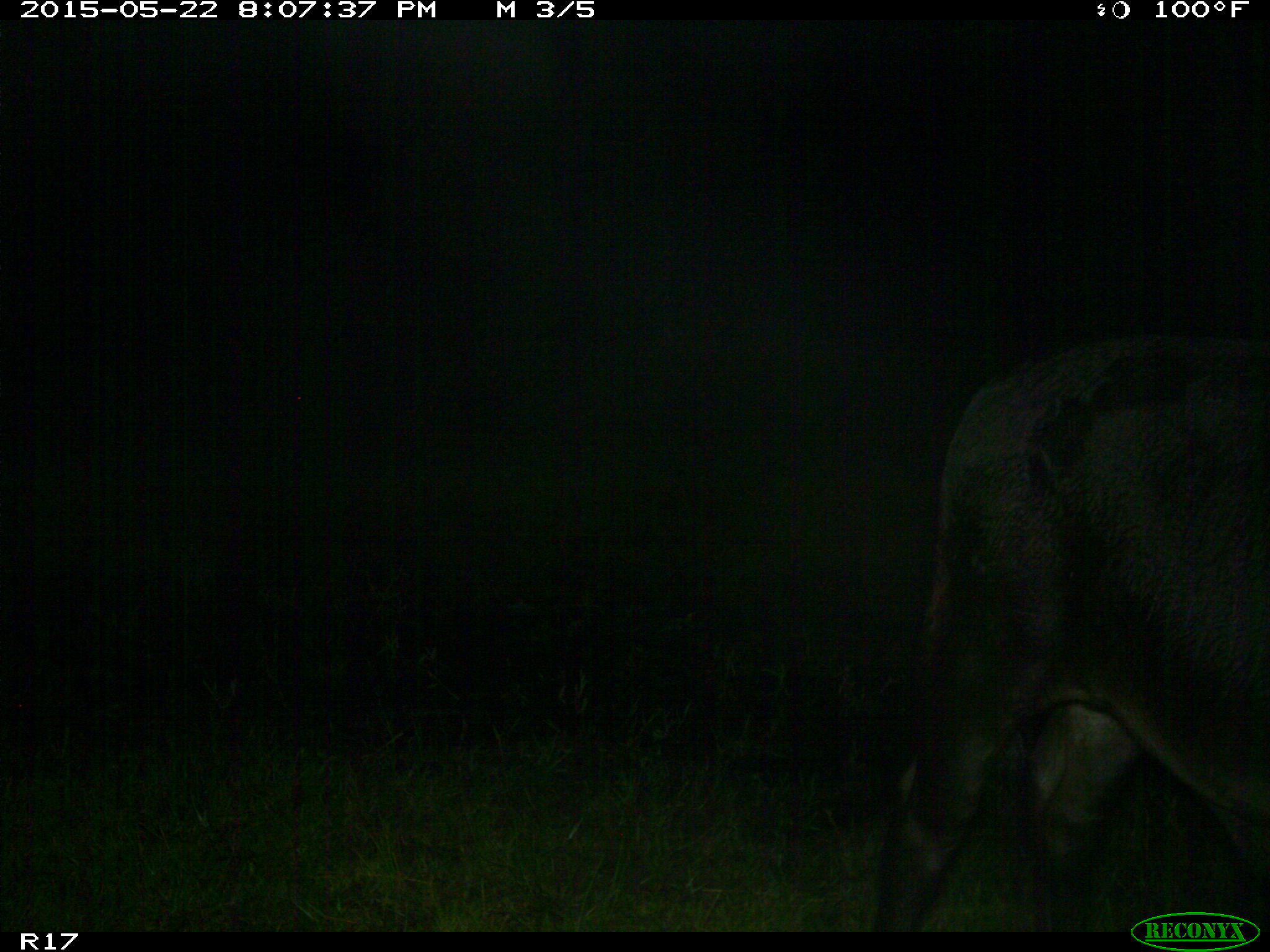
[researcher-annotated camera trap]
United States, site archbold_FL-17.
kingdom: Animalia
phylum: Chordata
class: Mammalia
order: Artiodactyla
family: Bovidae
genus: Bos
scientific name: Bos taurus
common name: domestic cow